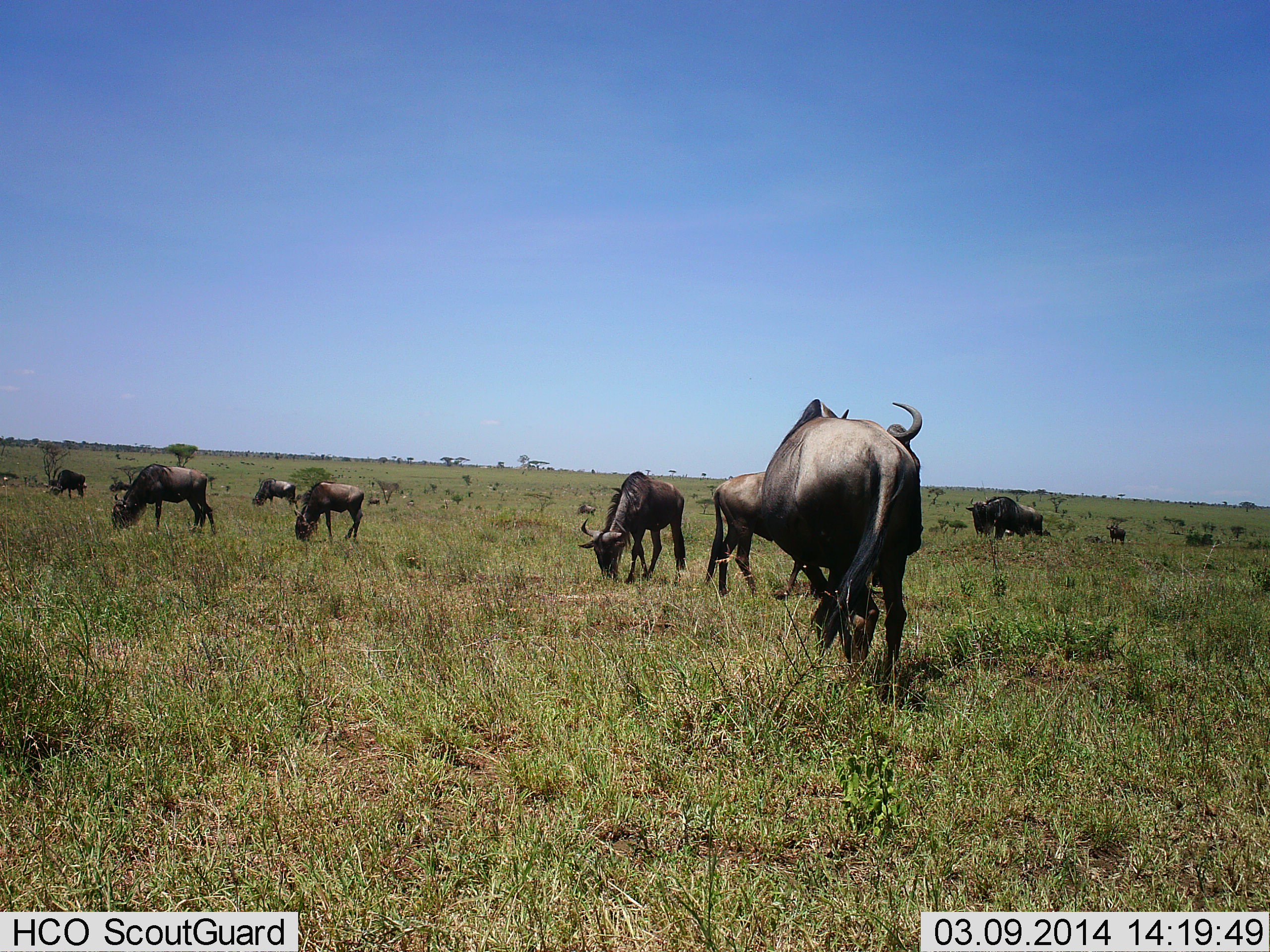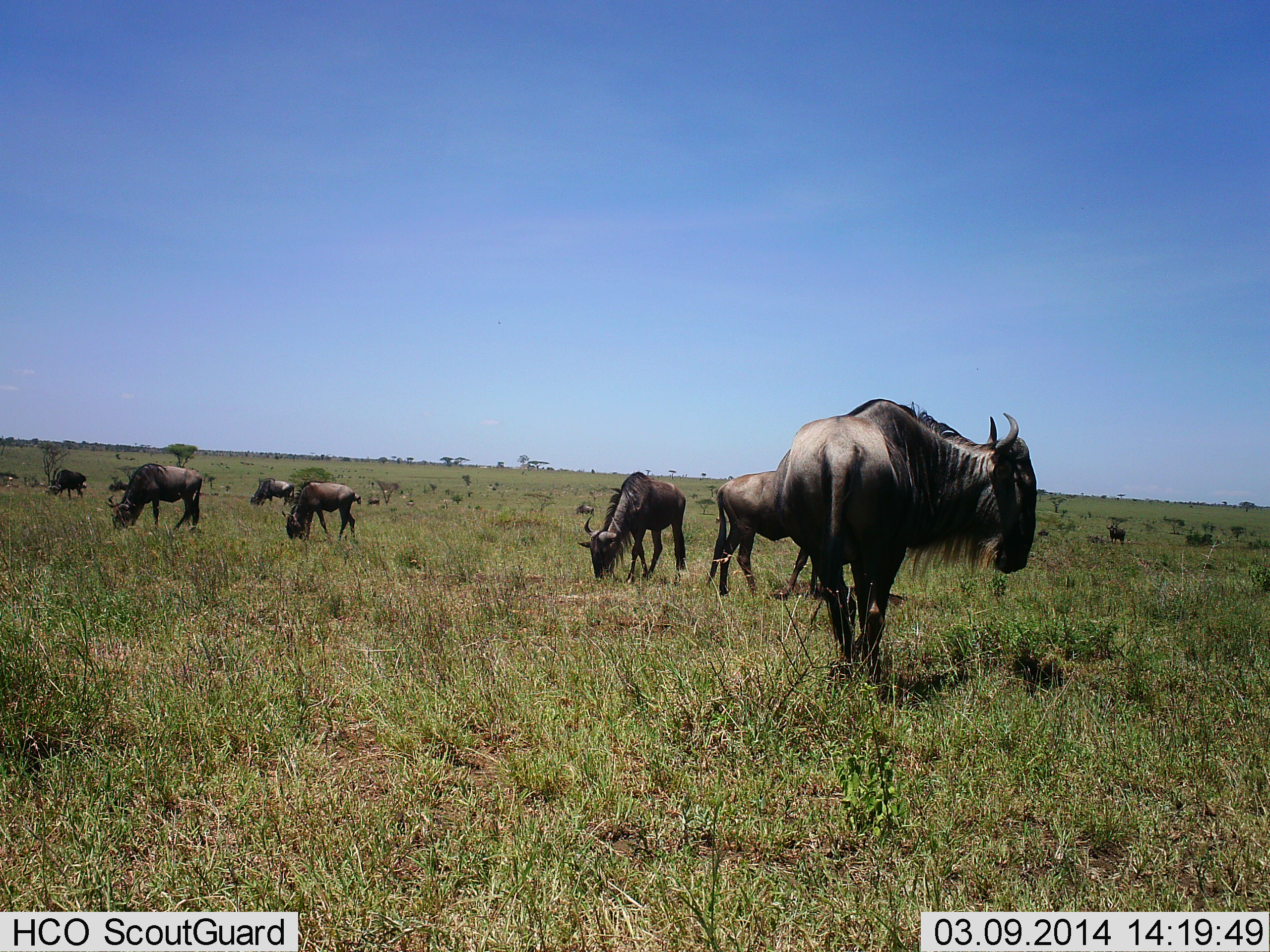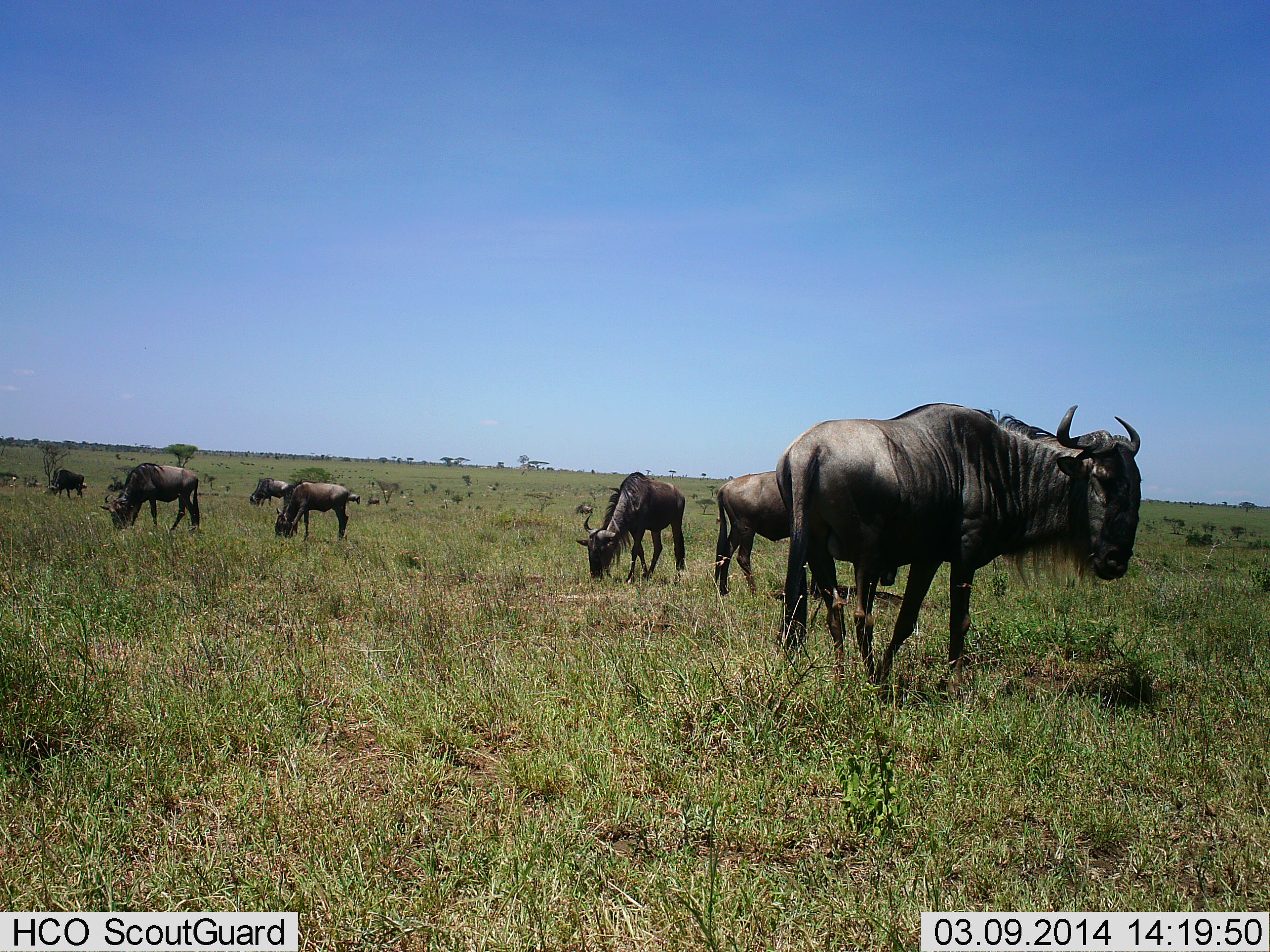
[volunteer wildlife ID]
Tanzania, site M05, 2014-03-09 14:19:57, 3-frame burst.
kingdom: Animalia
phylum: Chordata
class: Mammalia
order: Artiodactyla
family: Bovidae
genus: Connochaetes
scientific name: Connochaetes taurinus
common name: blue wildebeest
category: wildebeest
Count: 10.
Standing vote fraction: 50%.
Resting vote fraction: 0%.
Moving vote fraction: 30%.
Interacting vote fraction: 0%.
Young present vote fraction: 0%.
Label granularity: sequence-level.